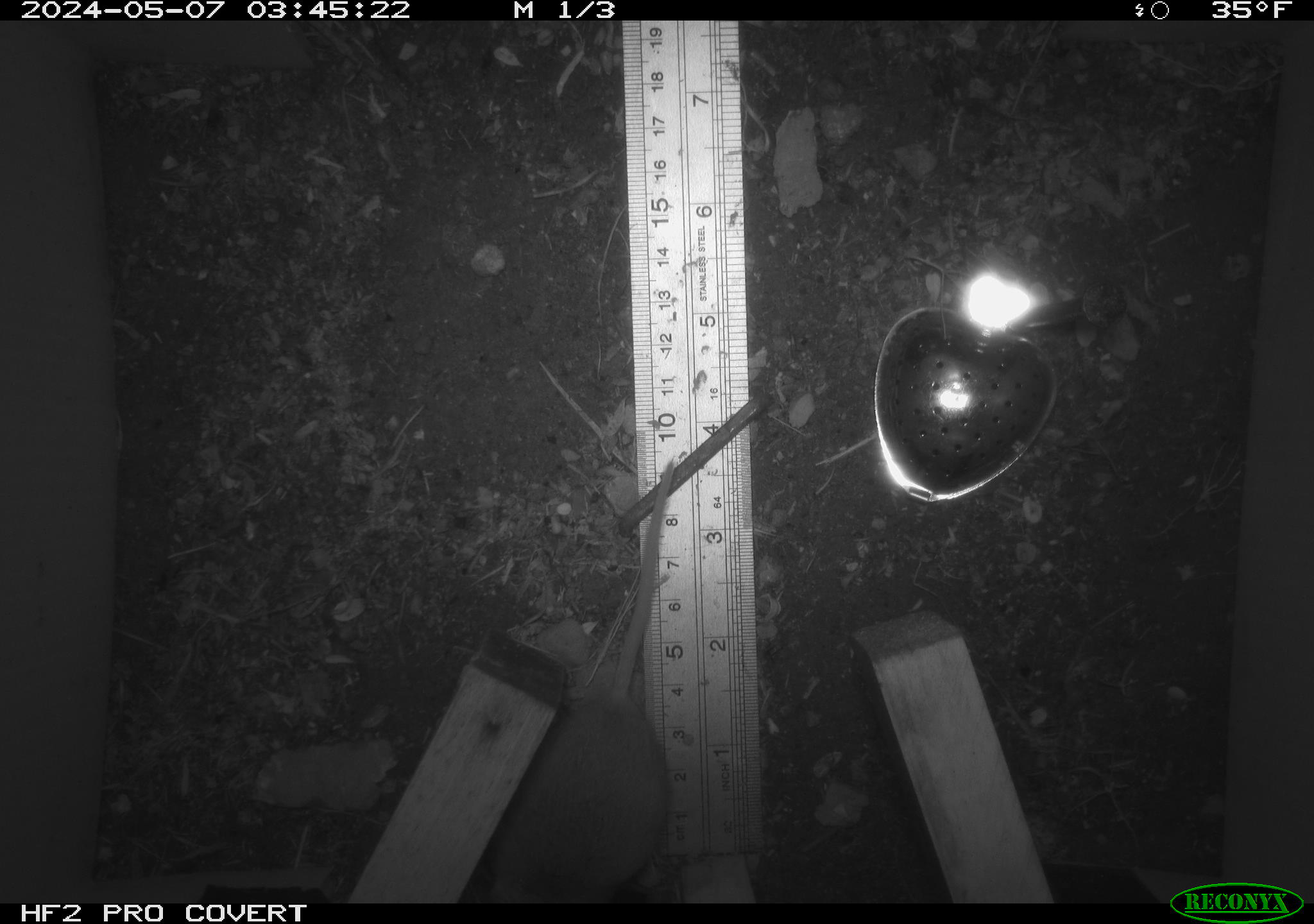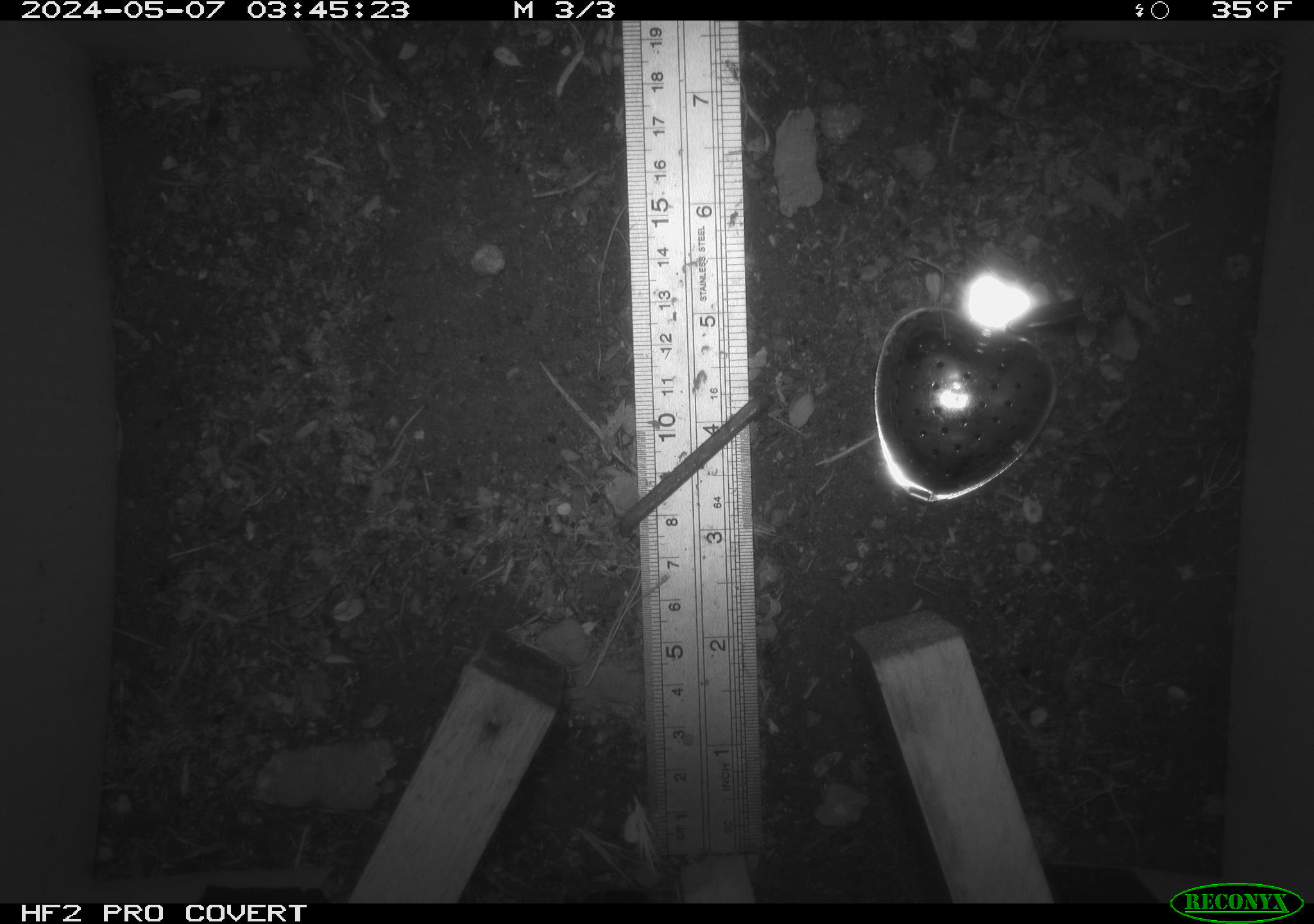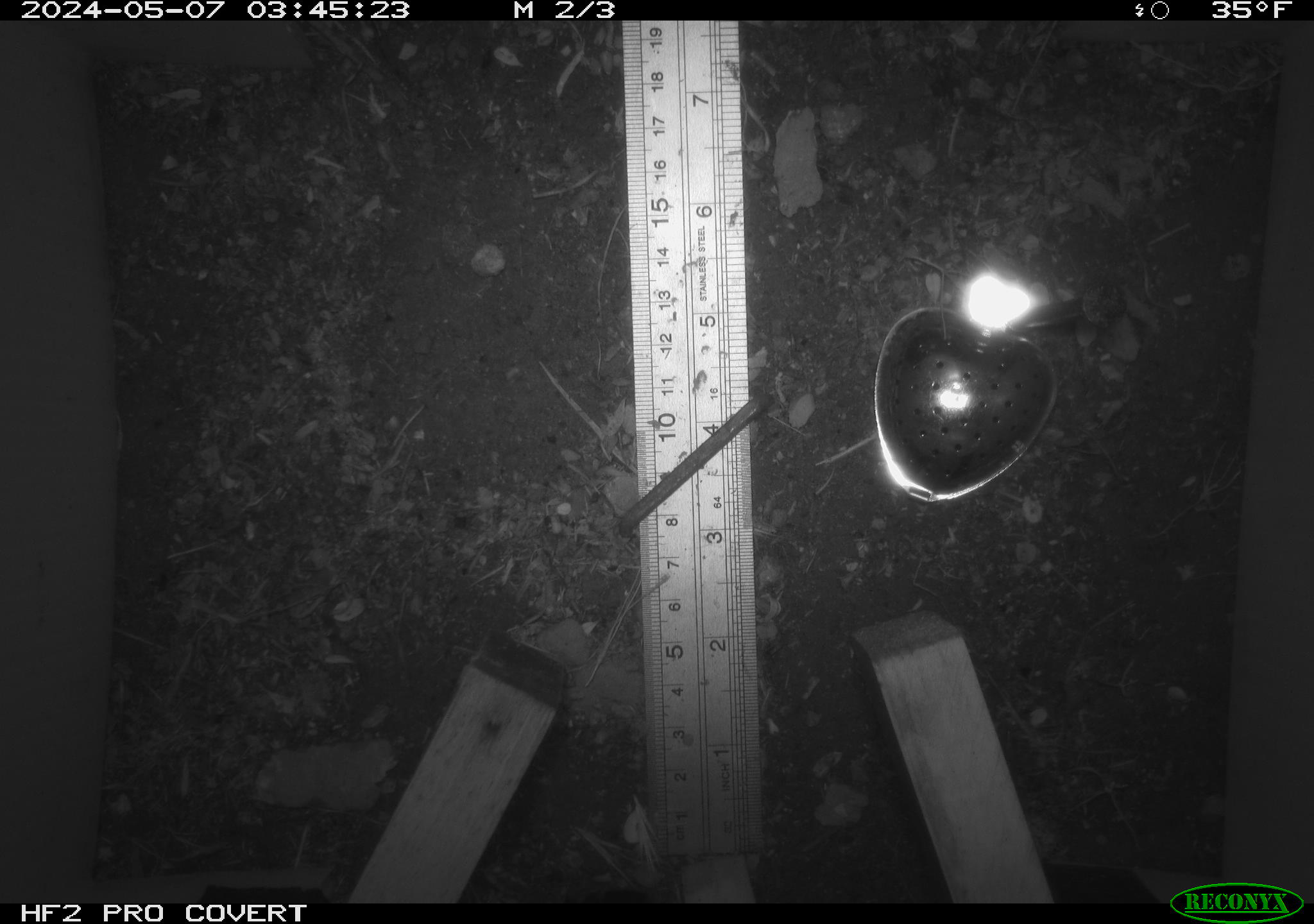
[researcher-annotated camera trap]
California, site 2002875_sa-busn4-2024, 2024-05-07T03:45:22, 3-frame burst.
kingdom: Animalia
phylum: Chordata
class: Mammalia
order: Rodentia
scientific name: Rodentia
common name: rodent